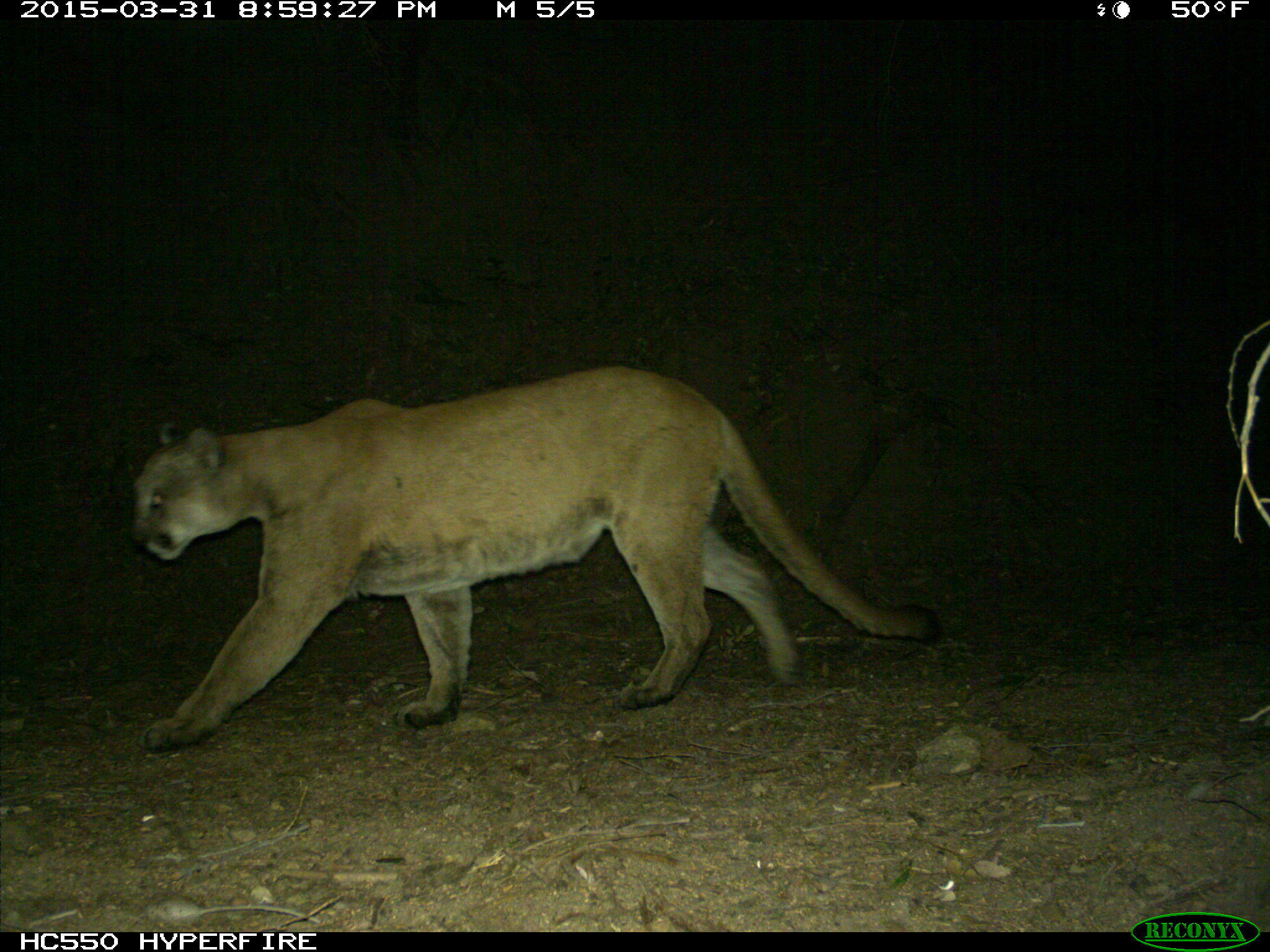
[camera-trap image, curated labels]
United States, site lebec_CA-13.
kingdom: Animalia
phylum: Chordata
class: Mammalia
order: Carnivora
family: Felidae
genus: Puma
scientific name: Puma concolor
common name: mountain lion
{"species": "Puma concolor (mountain lion)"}